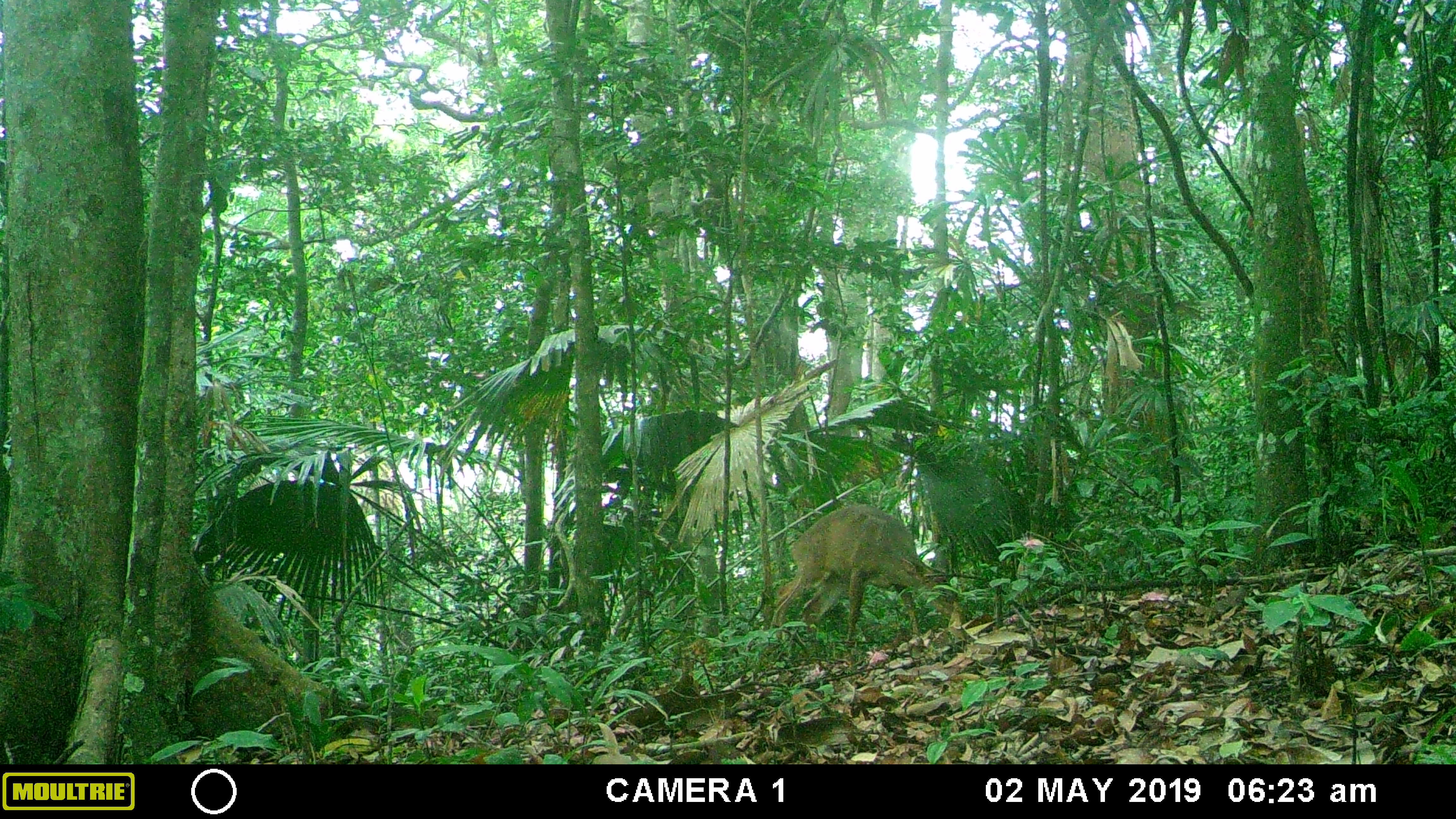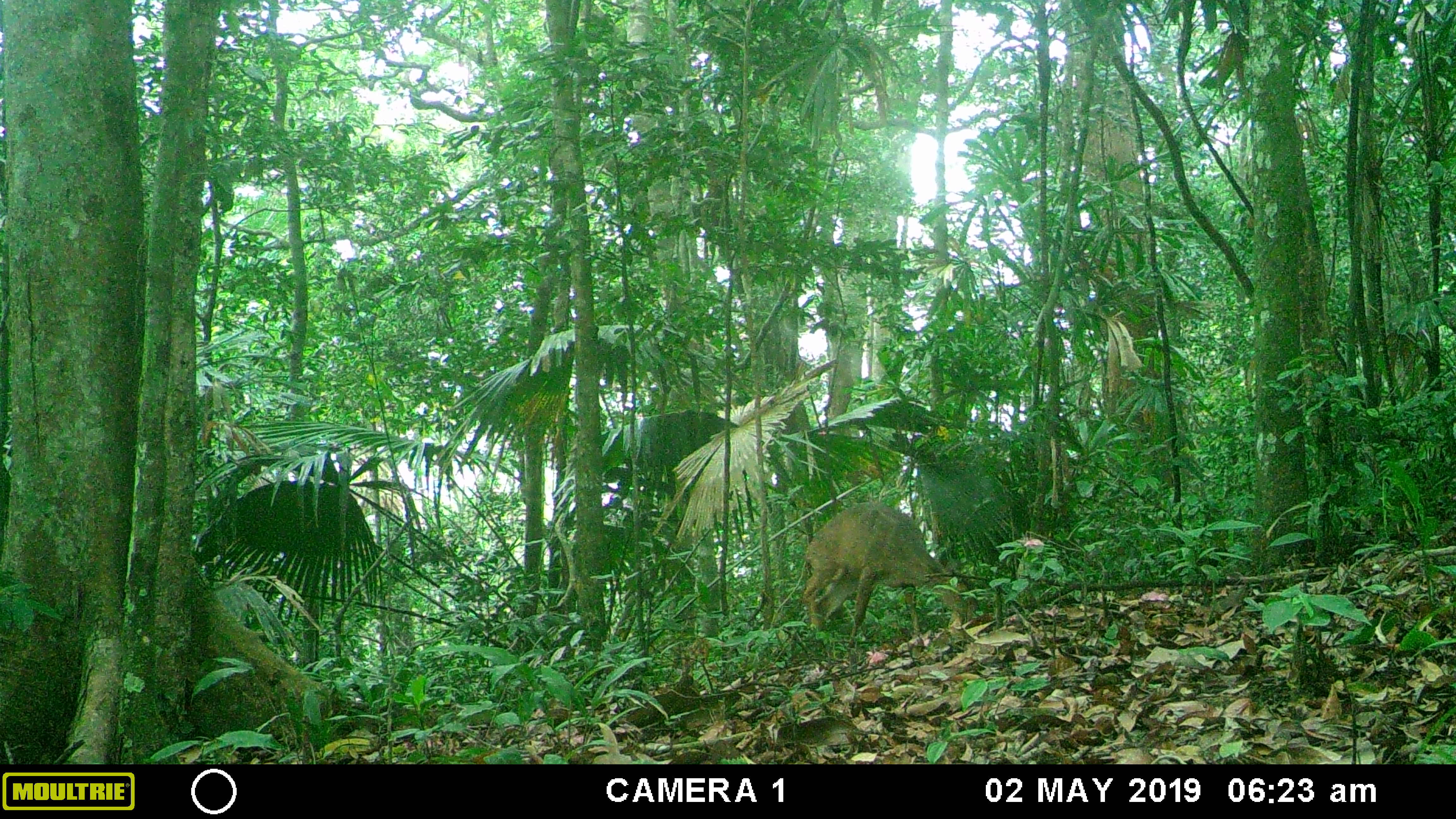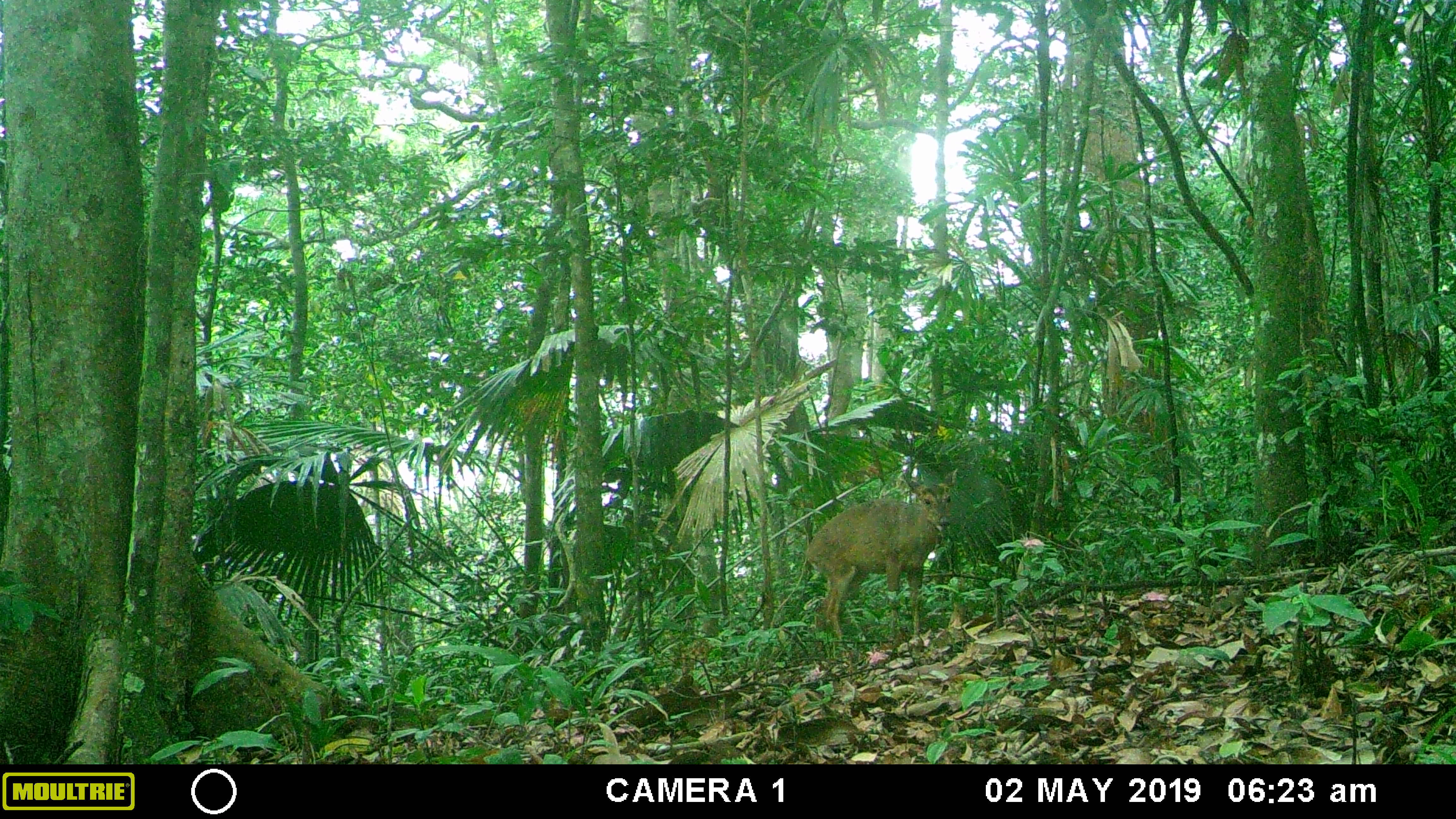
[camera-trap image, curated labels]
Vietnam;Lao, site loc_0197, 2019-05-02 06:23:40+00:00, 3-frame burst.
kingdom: Animalia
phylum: Chordata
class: Mammalia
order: Artiodactyla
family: Cervidae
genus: Muntiacus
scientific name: Muntiacus vuquangensis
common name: large-antlered muntjac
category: large antlered muntjac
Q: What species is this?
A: Large antlered muntjac (large-antlered muntjac) (Muntiacus vuquangensis).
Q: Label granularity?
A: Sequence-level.